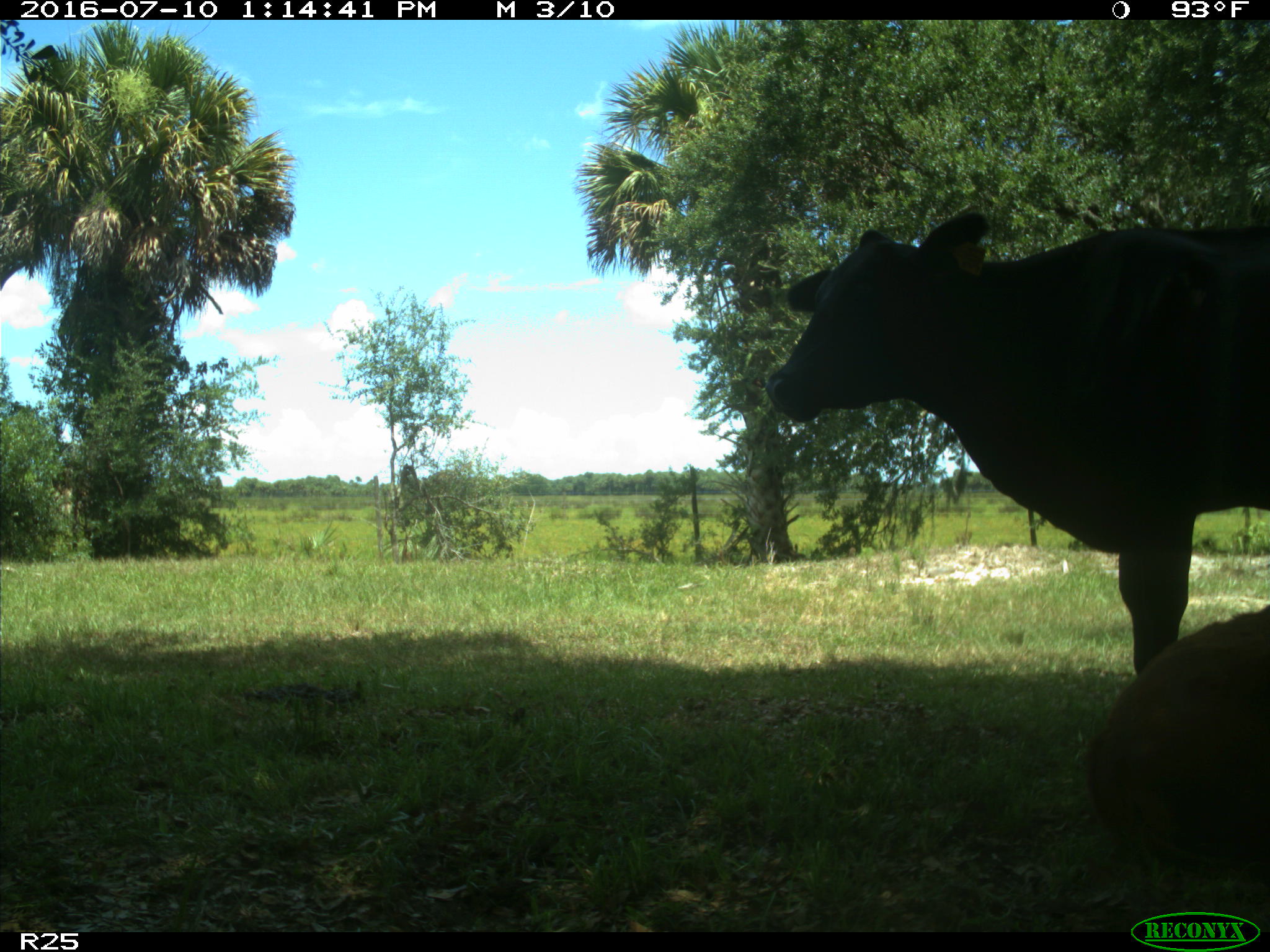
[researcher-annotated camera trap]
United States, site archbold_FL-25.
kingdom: Animalia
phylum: Chordata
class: Mammalia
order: Artiodactyla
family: Bovidae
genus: Bos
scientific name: Bos taurus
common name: domestic cow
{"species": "Bos taurus (domestic cow)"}